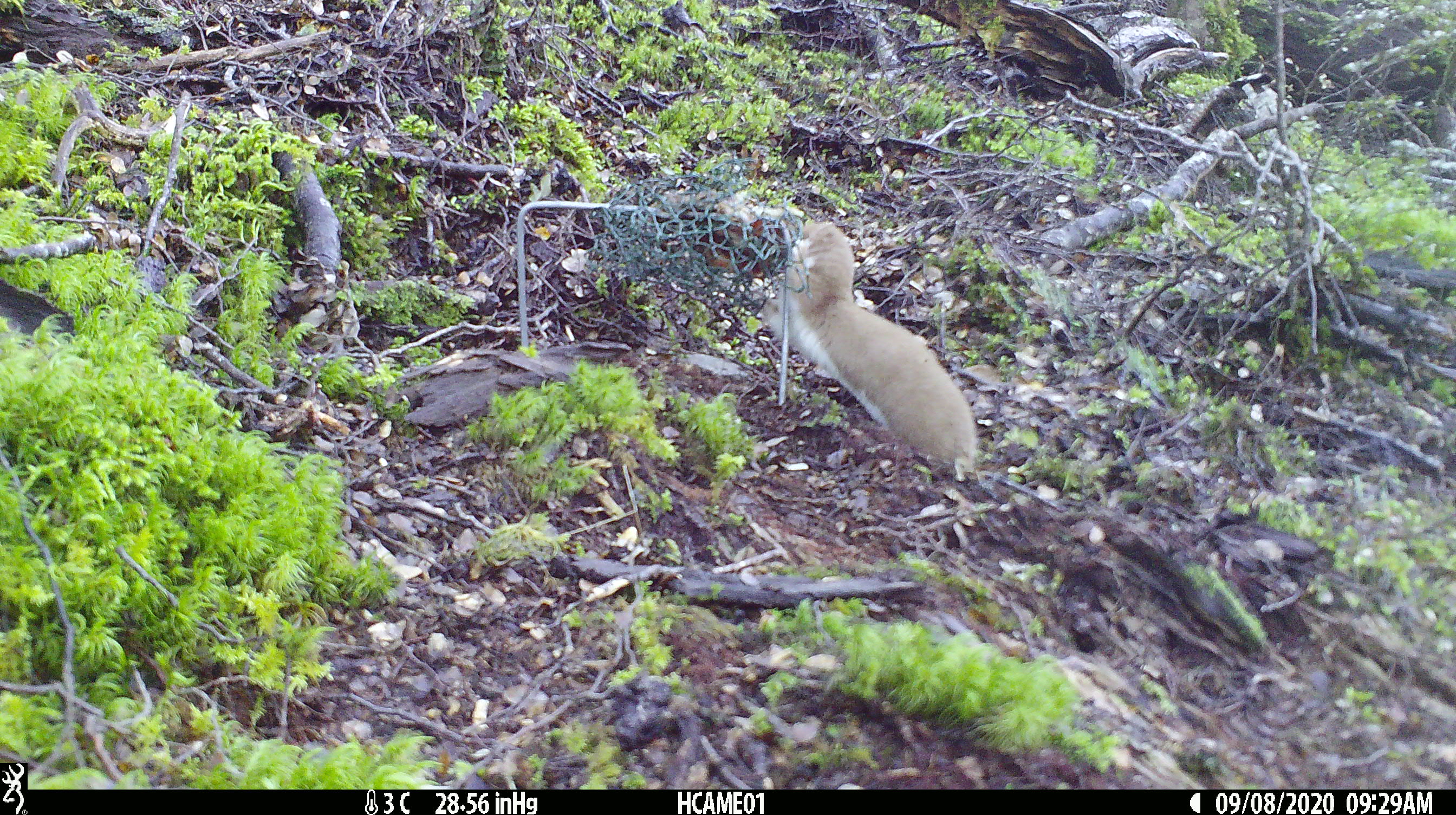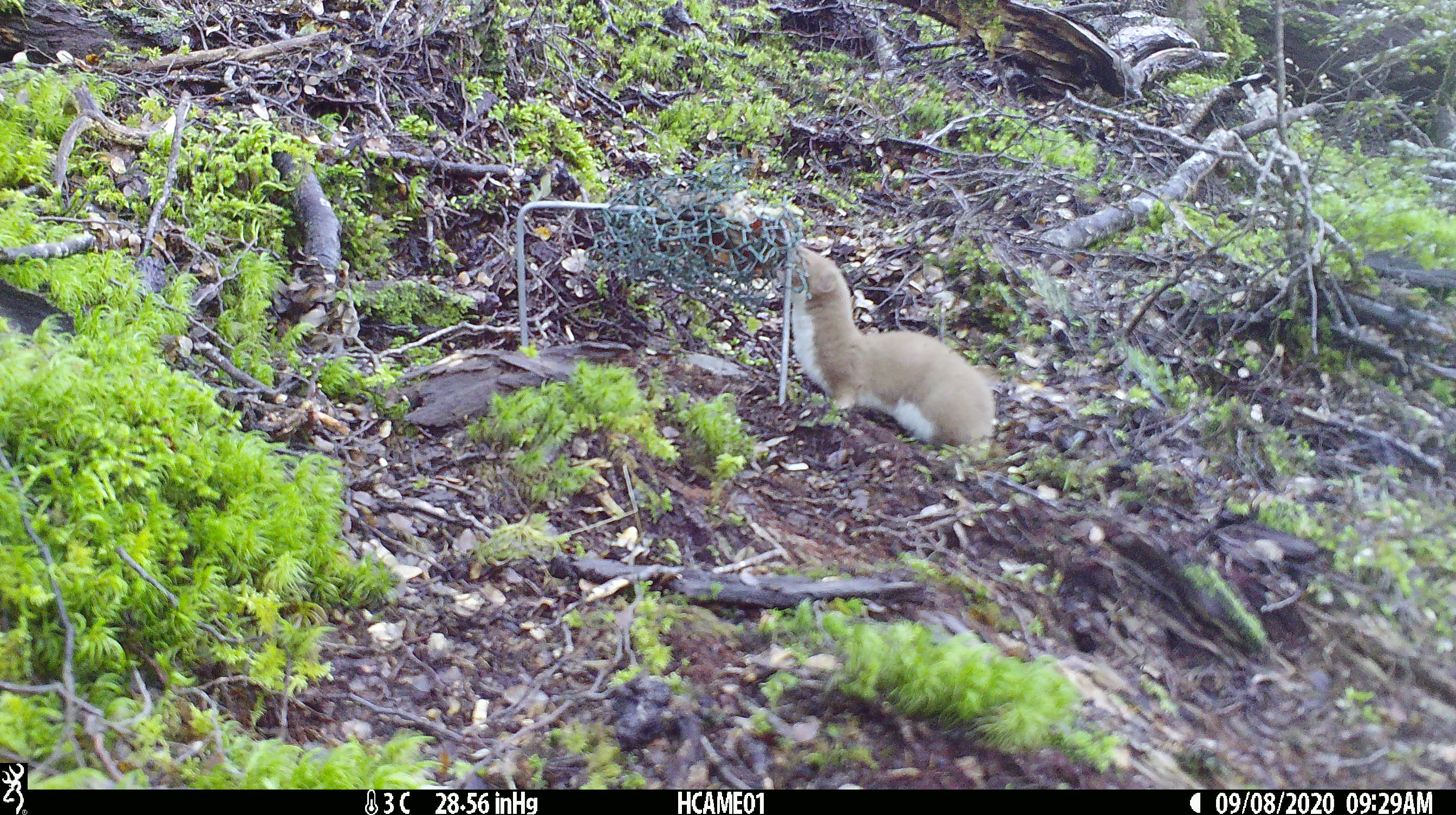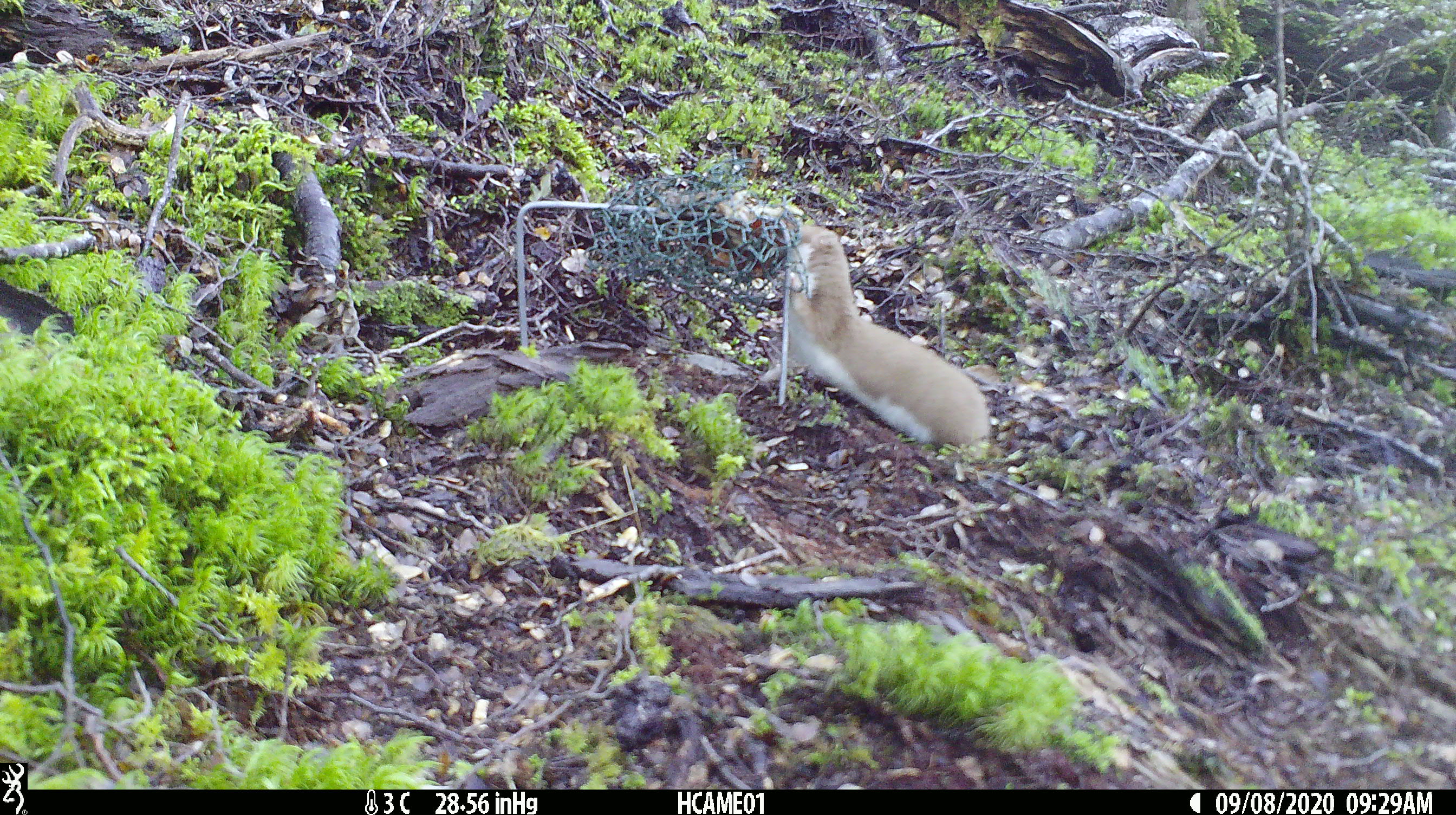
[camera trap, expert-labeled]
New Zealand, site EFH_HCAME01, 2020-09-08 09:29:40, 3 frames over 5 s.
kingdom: Animalia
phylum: Chordata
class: Mammalia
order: Carnivora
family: Mustelidae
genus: Mustela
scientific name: Mustela nivalis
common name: least weasel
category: weasel